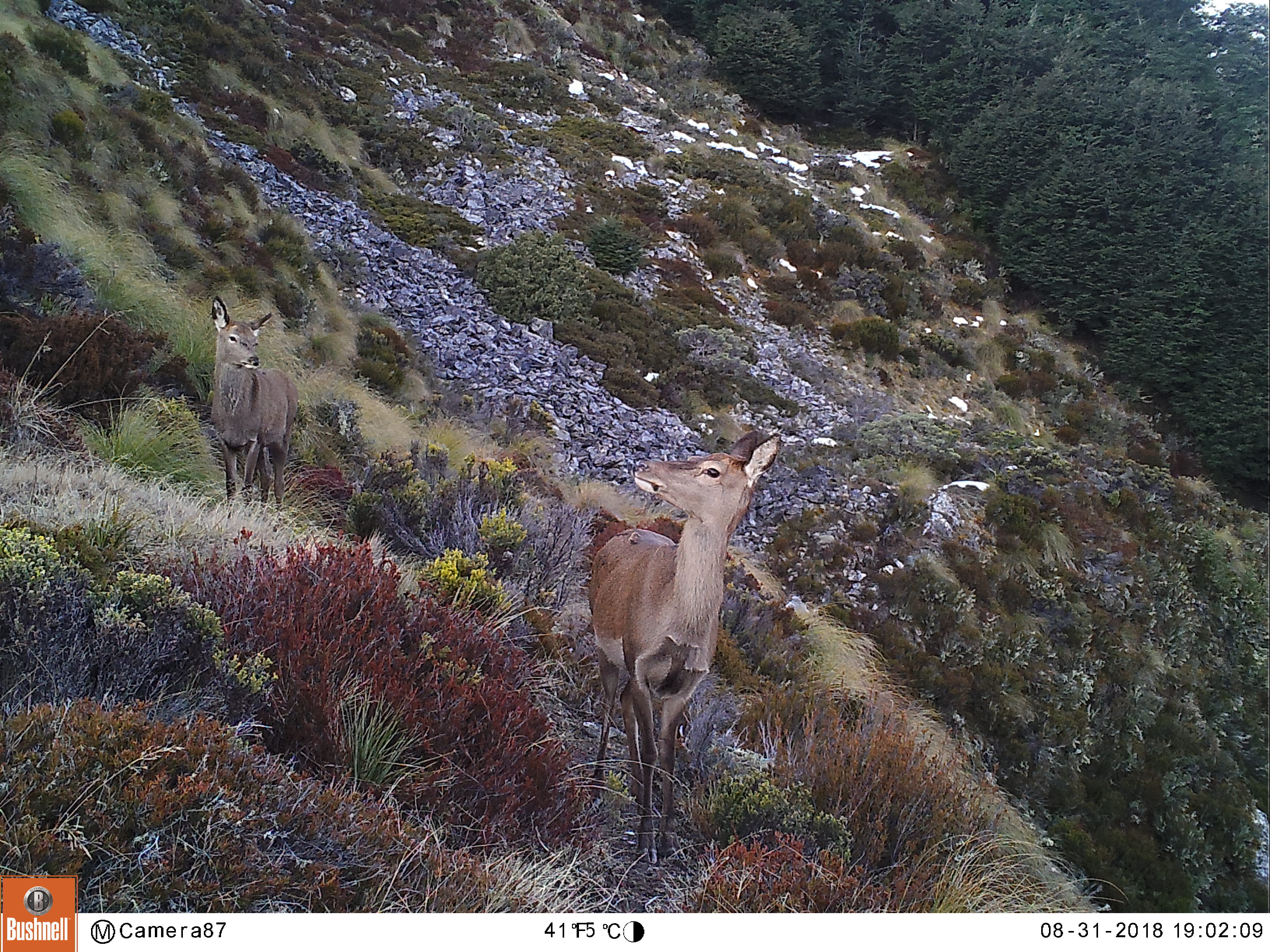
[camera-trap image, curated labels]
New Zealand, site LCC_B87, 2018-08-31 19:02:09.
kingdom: Animalia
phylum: Chordata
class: Mammalia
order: Artiodactyla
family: Cervidae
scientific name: Cervidae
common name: deer